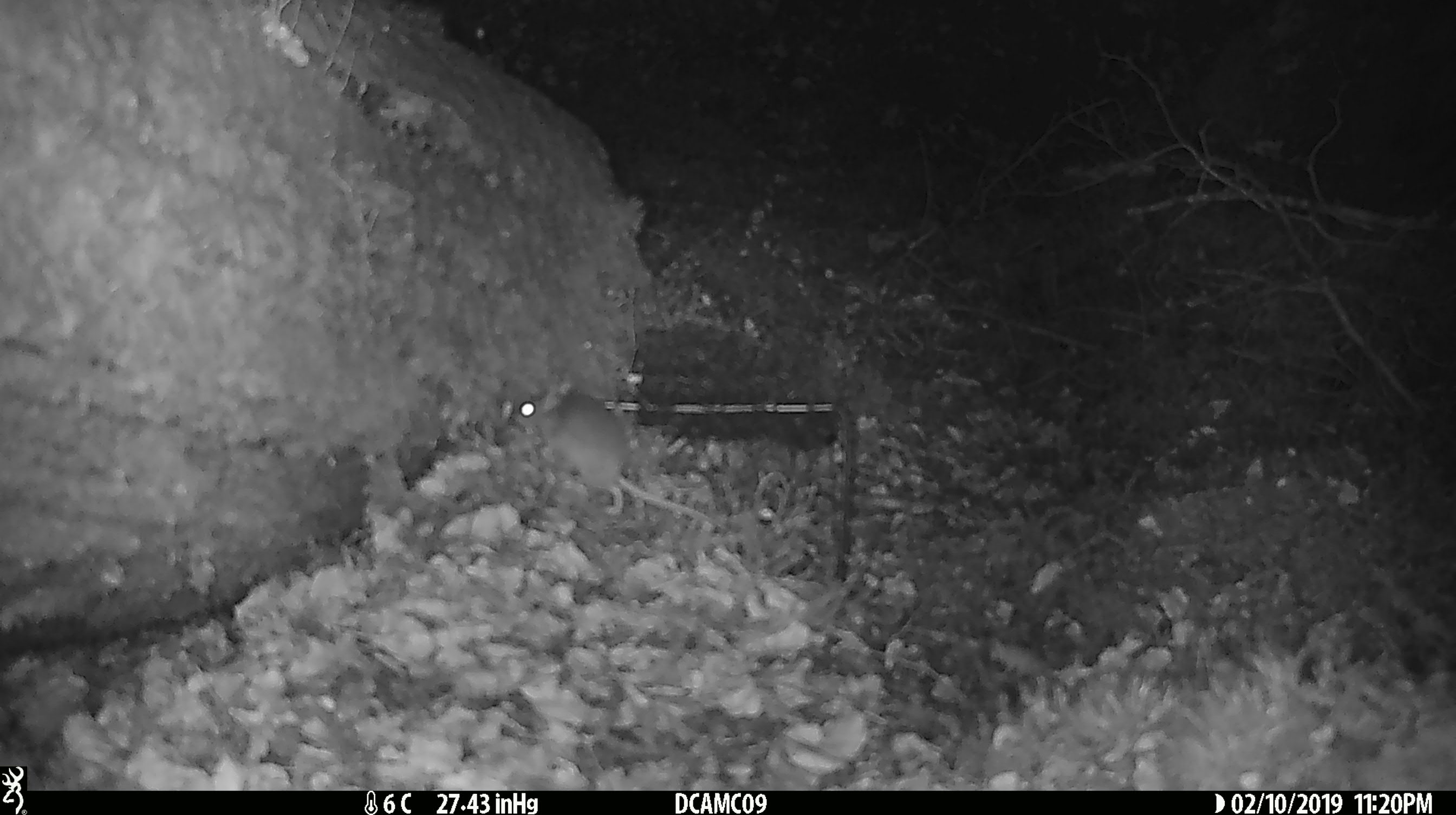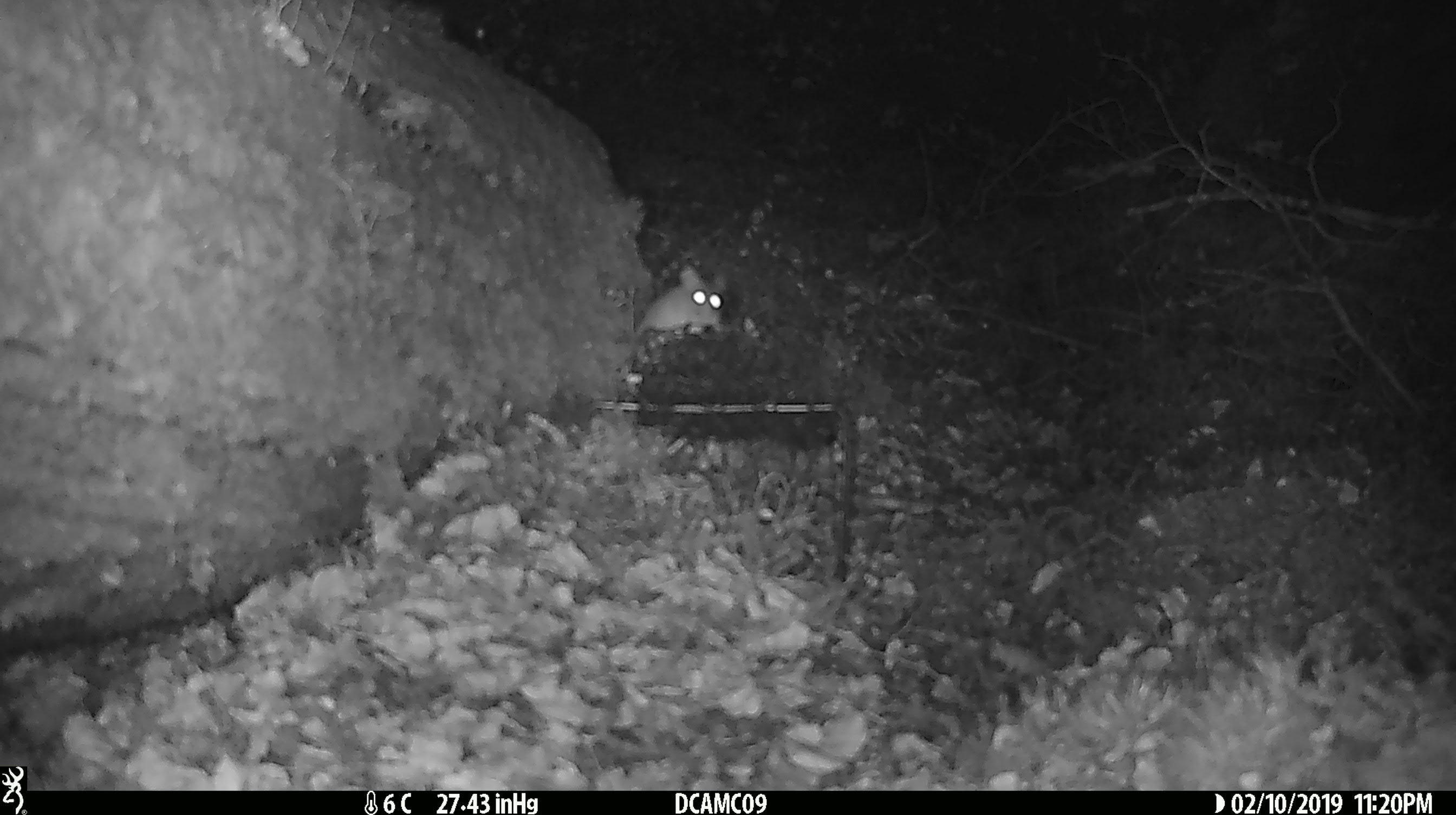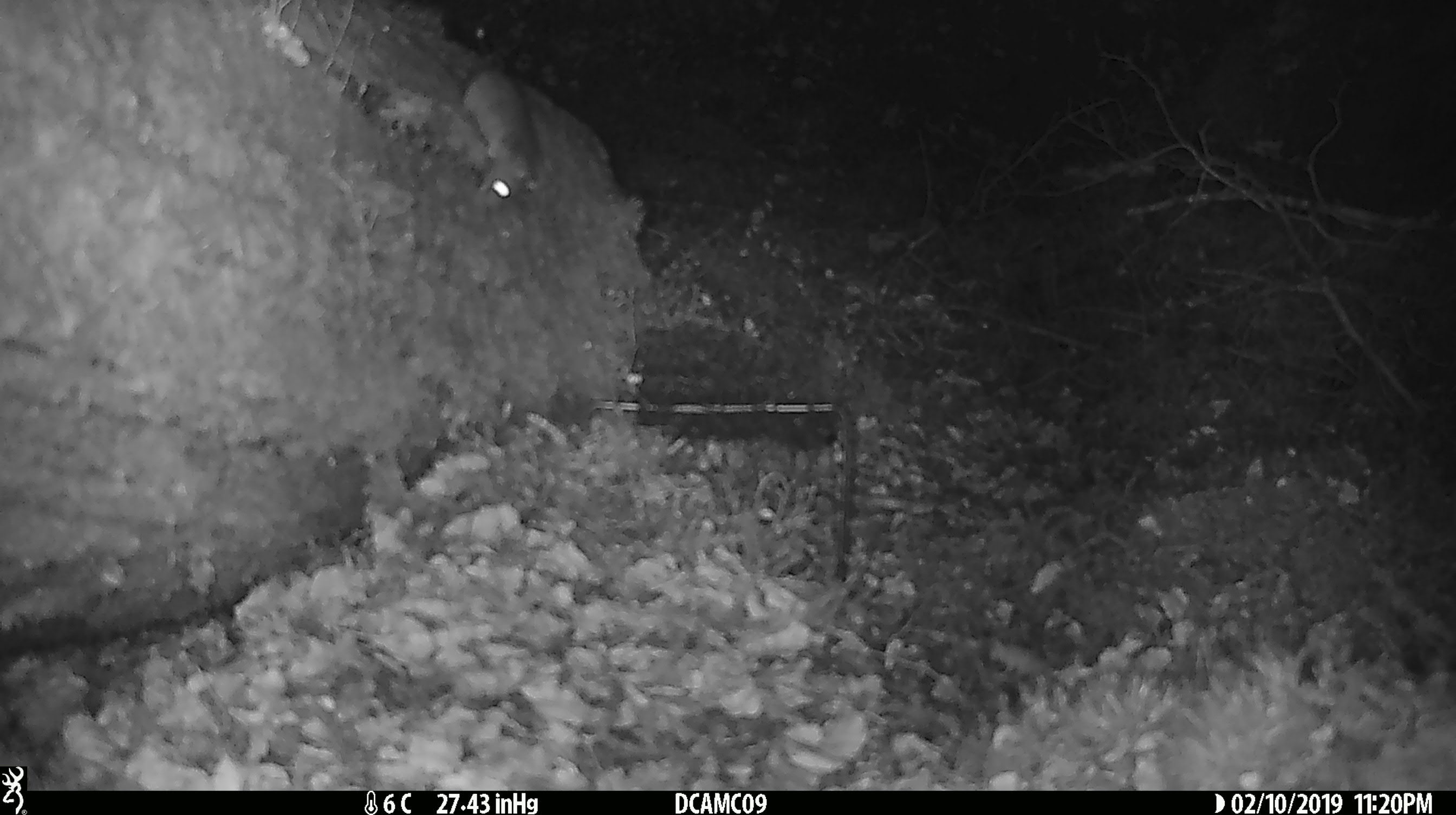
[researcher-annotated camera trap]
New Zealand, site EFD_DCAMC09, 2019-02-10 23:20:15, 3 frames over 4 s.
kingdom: Animalia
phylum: Chordata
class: Mammalia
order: Rodentia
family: Muridae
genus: Mus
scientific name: Mus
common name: mouse